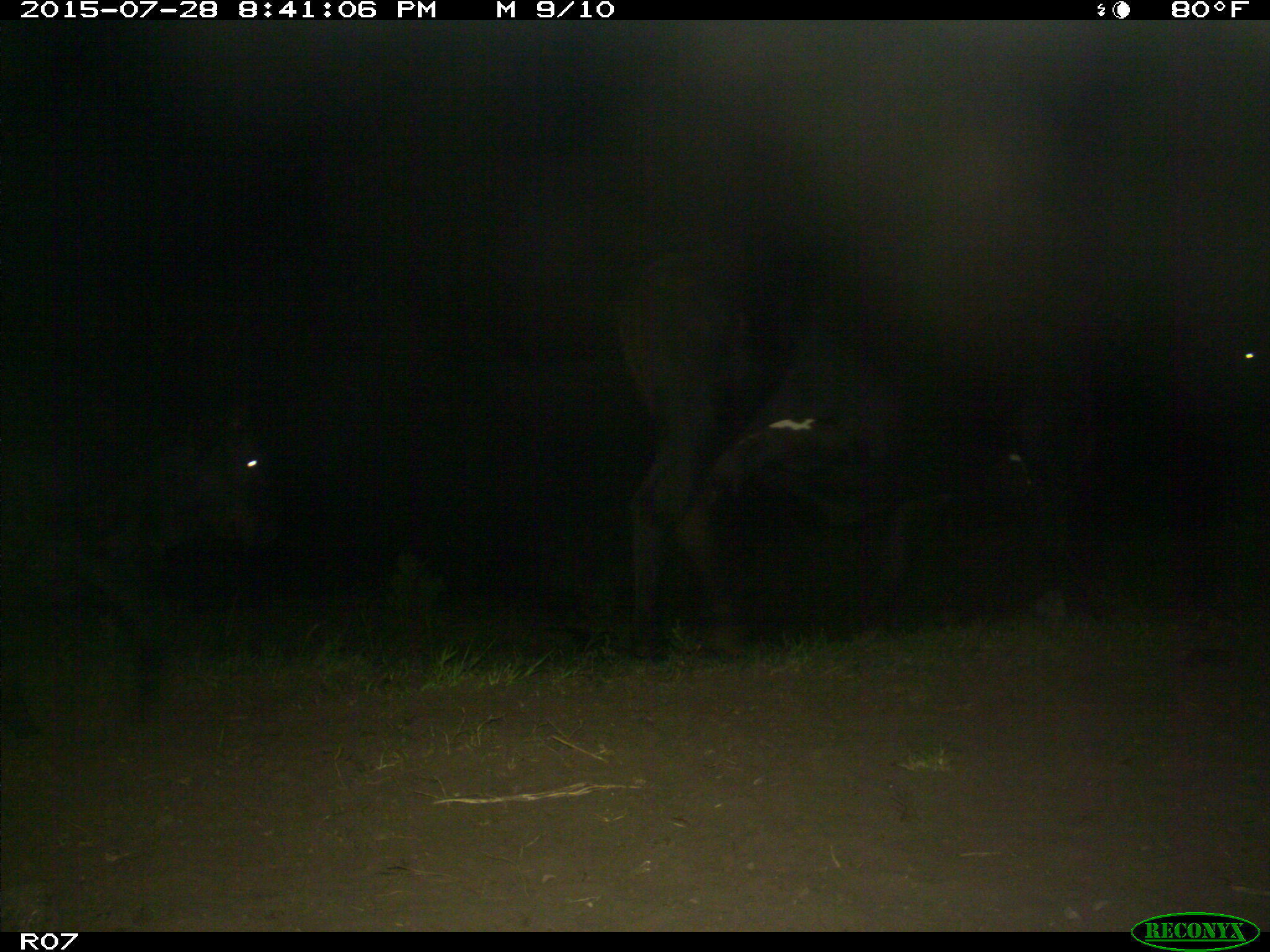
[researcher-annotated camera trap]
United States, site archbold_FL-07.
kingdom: Animalia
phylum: Chordata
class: Mammalia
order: Artiodactyla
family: Bovidae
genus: Bos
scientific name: Bos taurus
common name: domestic cow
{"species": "Bos taurus (domestic cow)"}